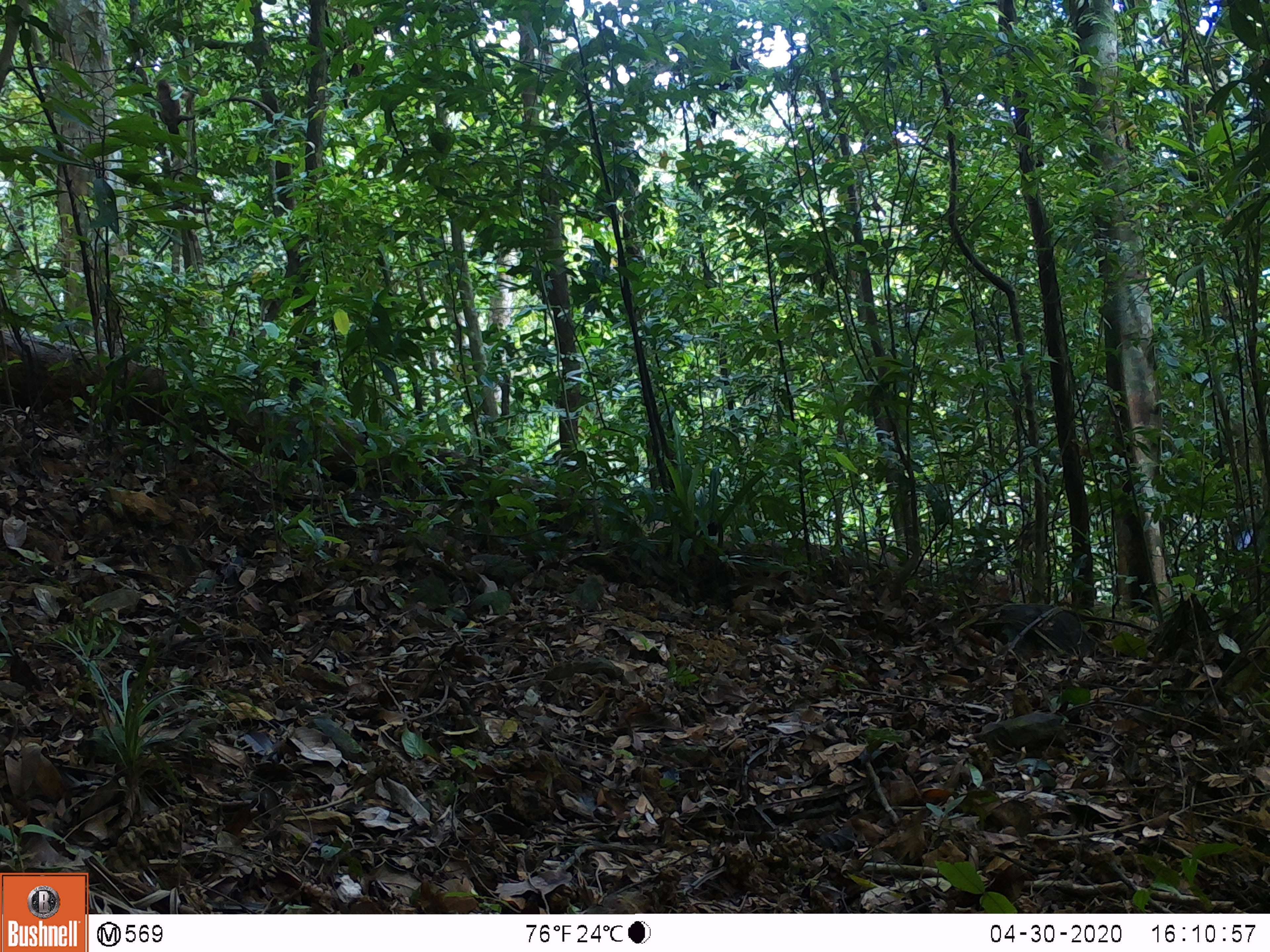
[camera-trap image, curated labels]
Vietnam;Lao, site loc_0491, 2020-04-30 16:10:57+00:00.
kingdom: Animalia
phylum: Chordata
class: Mammalia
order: Primates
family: Cercopithecidae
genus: Macaca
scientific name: Macaca nemestrina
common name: pig-tailed macaque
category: pig tailed macaque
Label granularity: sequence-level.